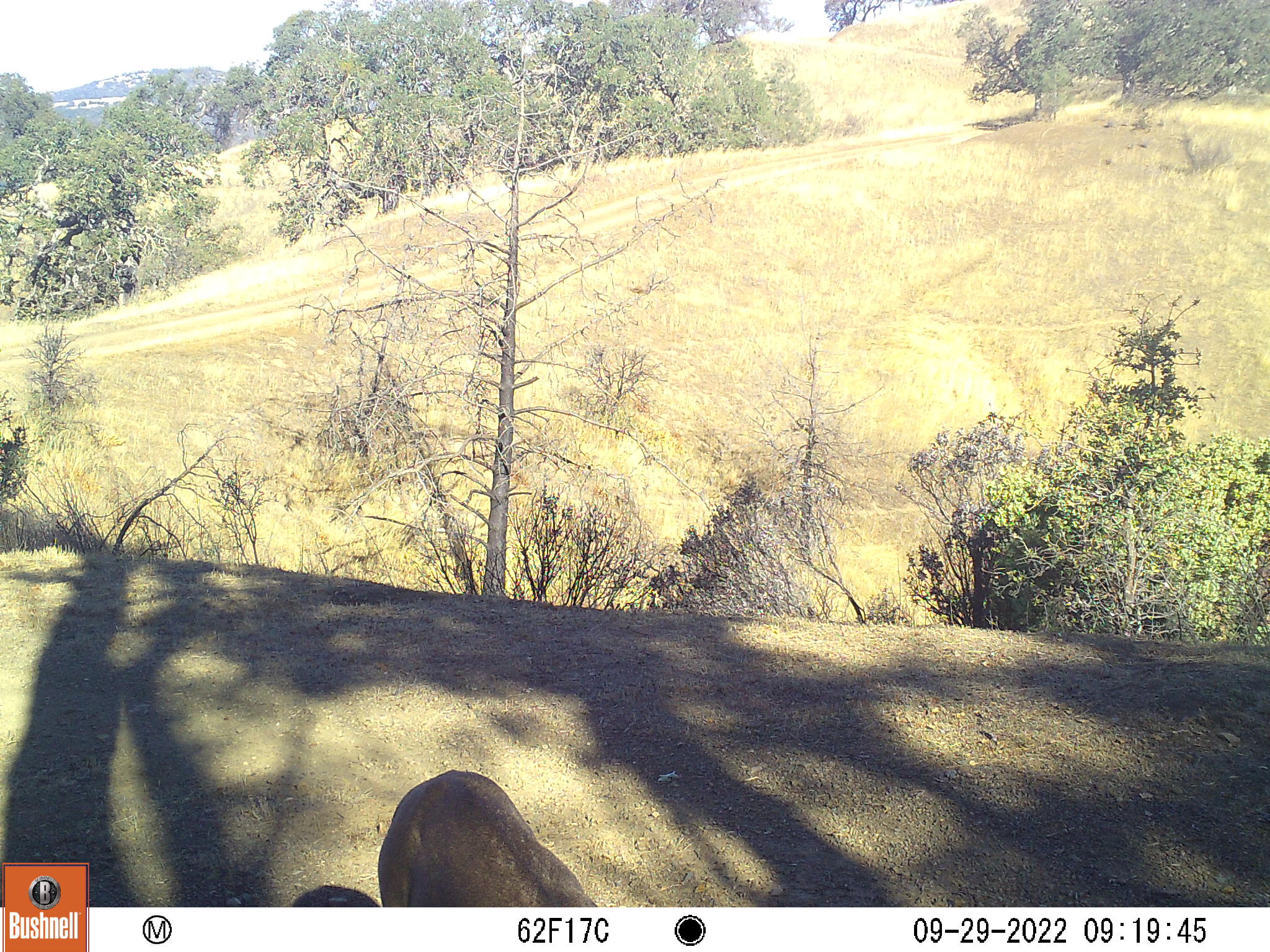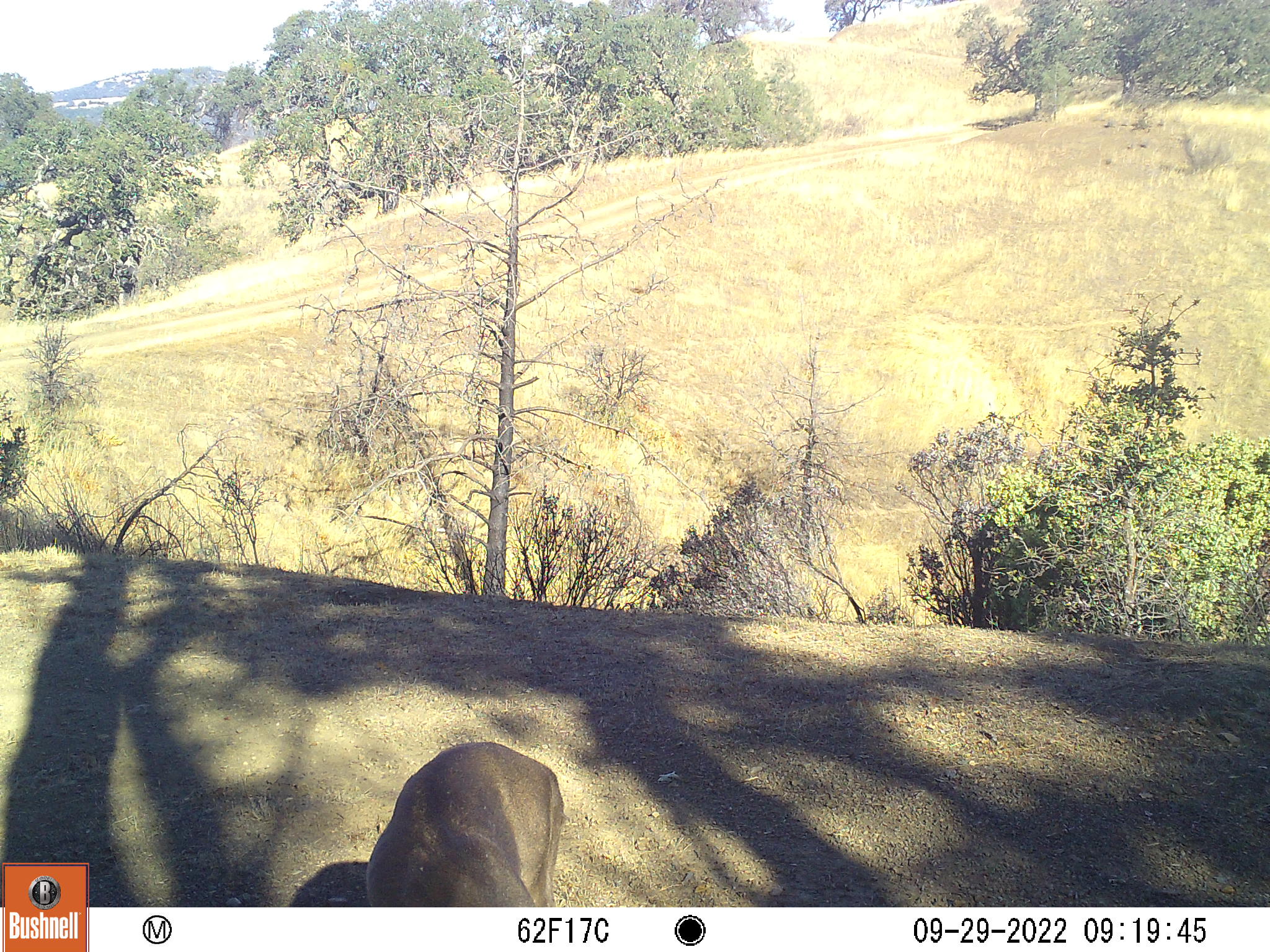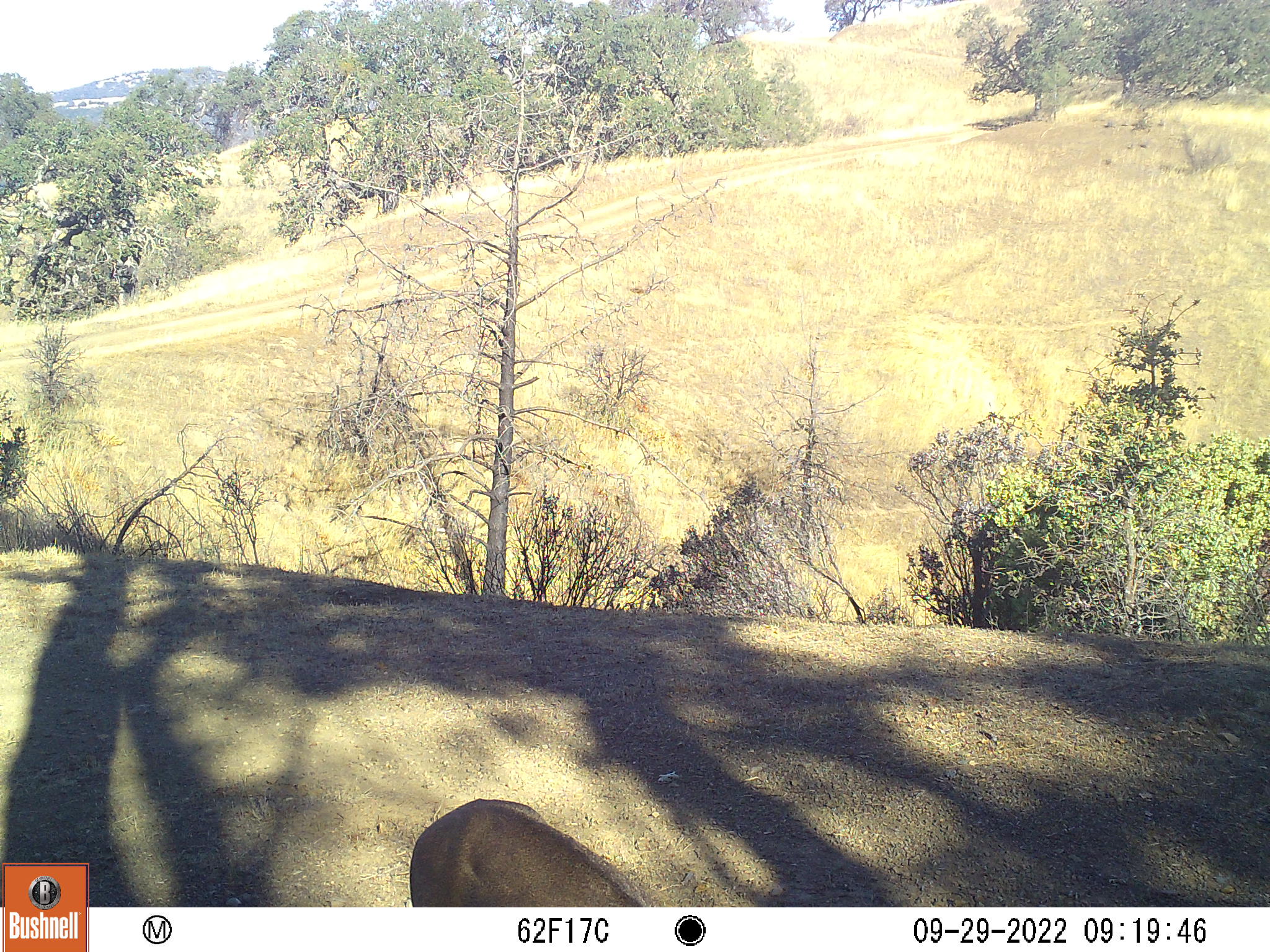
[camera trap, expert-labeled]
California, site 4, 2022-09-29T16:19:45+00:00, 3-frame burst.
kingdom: Animalia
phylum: Chordata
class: Mammalia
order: Artiodactyla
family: Cervidae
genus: Odocoileus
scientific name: Odocoileus hemionus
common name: mule deer